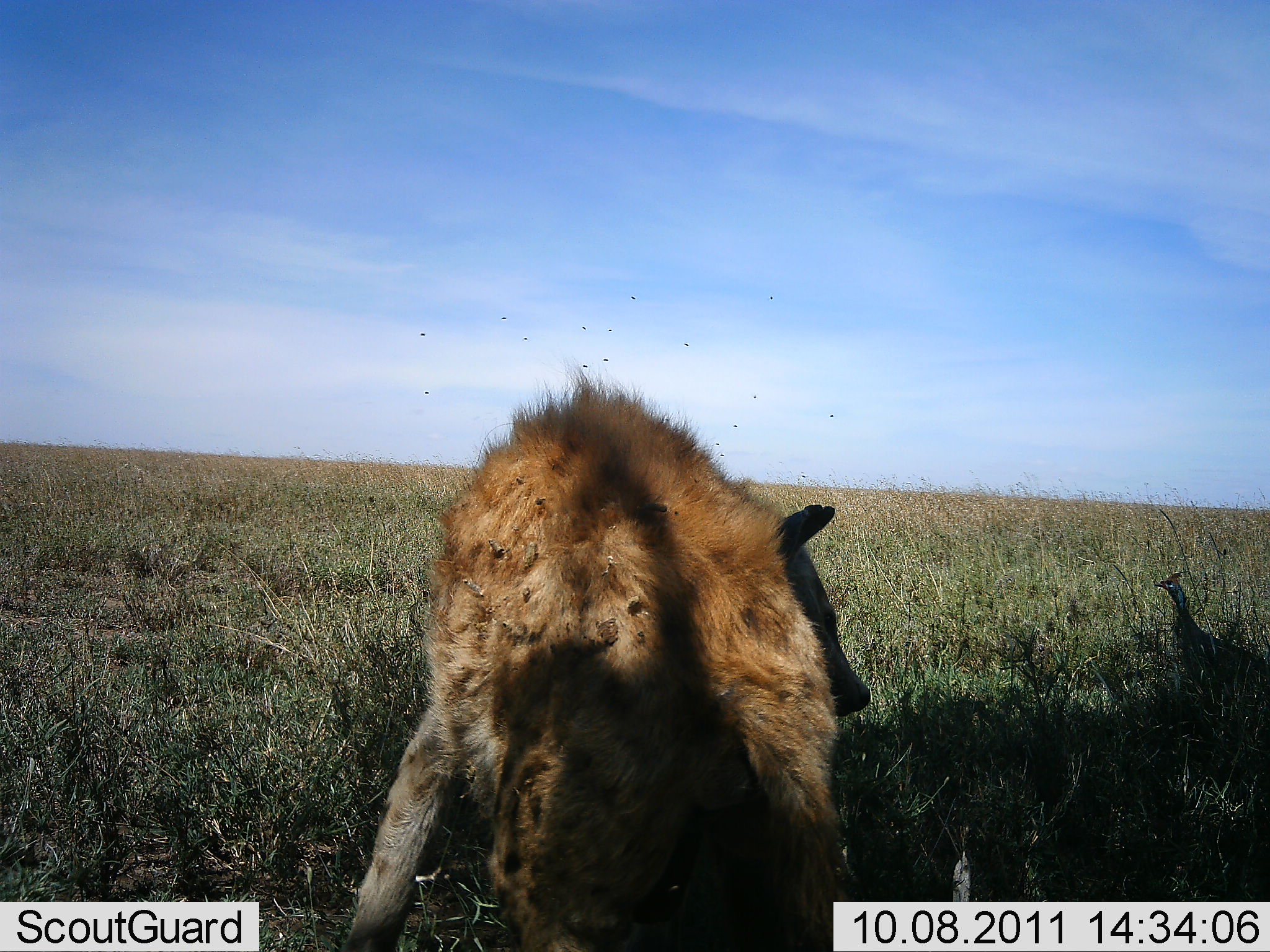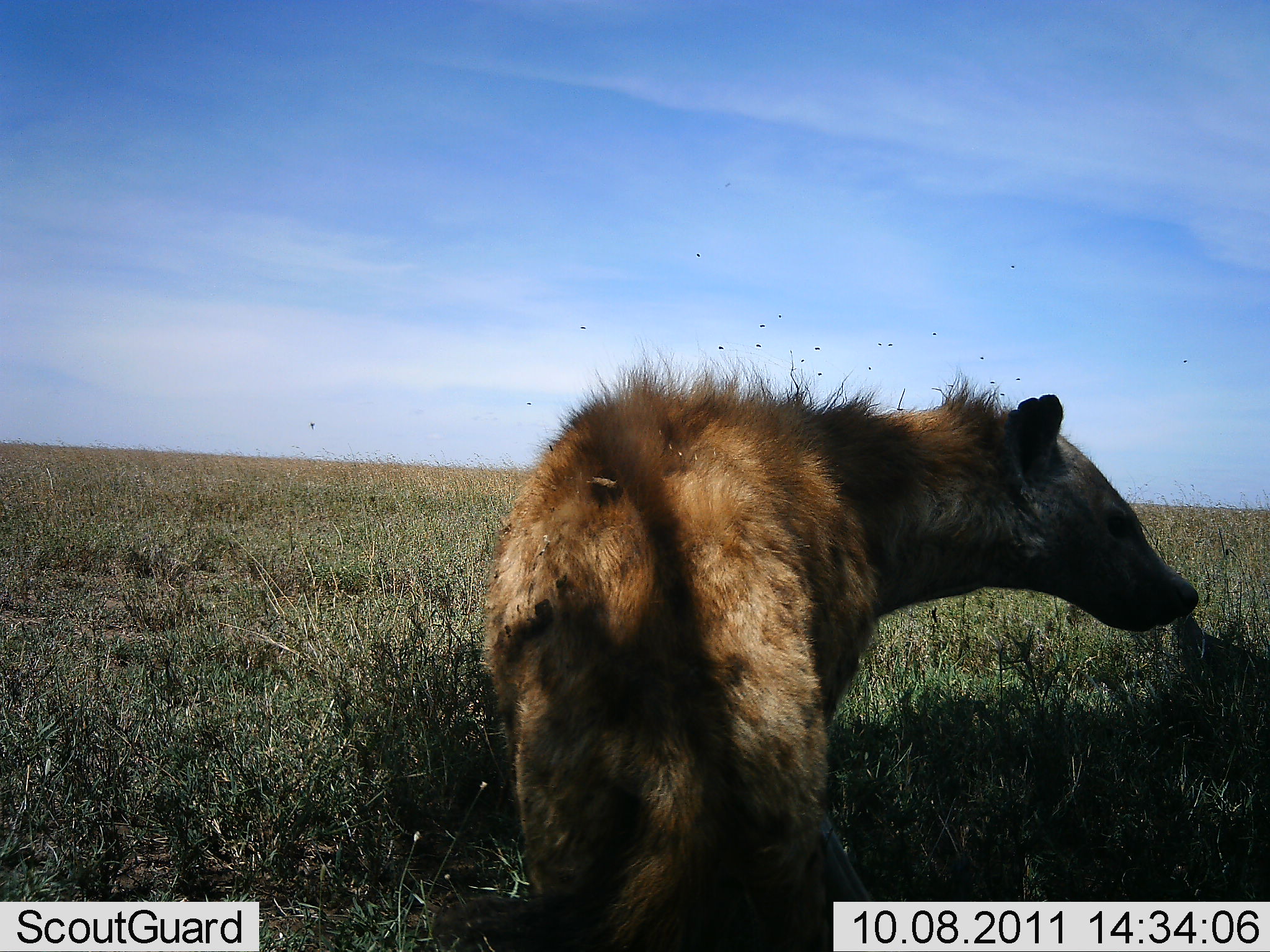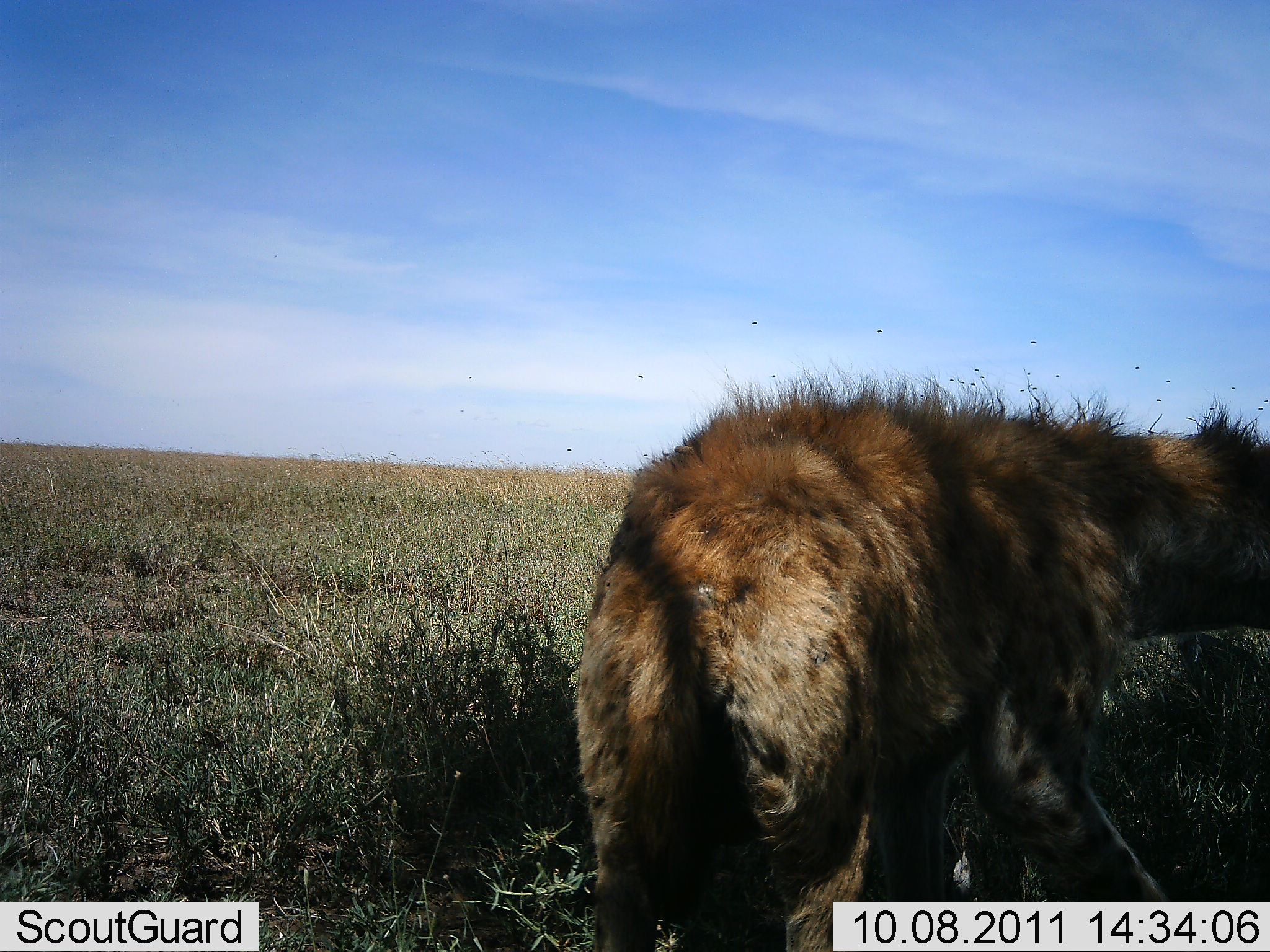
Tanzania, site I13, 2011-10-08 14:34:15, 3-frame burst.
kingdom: Animalia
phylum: Chordata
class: Mammalia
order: Carnivora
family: Hyaenidae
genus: Crocuta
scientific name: Crocuta crocuta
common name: spotted hyena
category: hyenaspotted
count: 1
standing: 28%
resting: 17%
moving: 67%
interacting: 6%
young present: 0%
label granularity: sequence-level